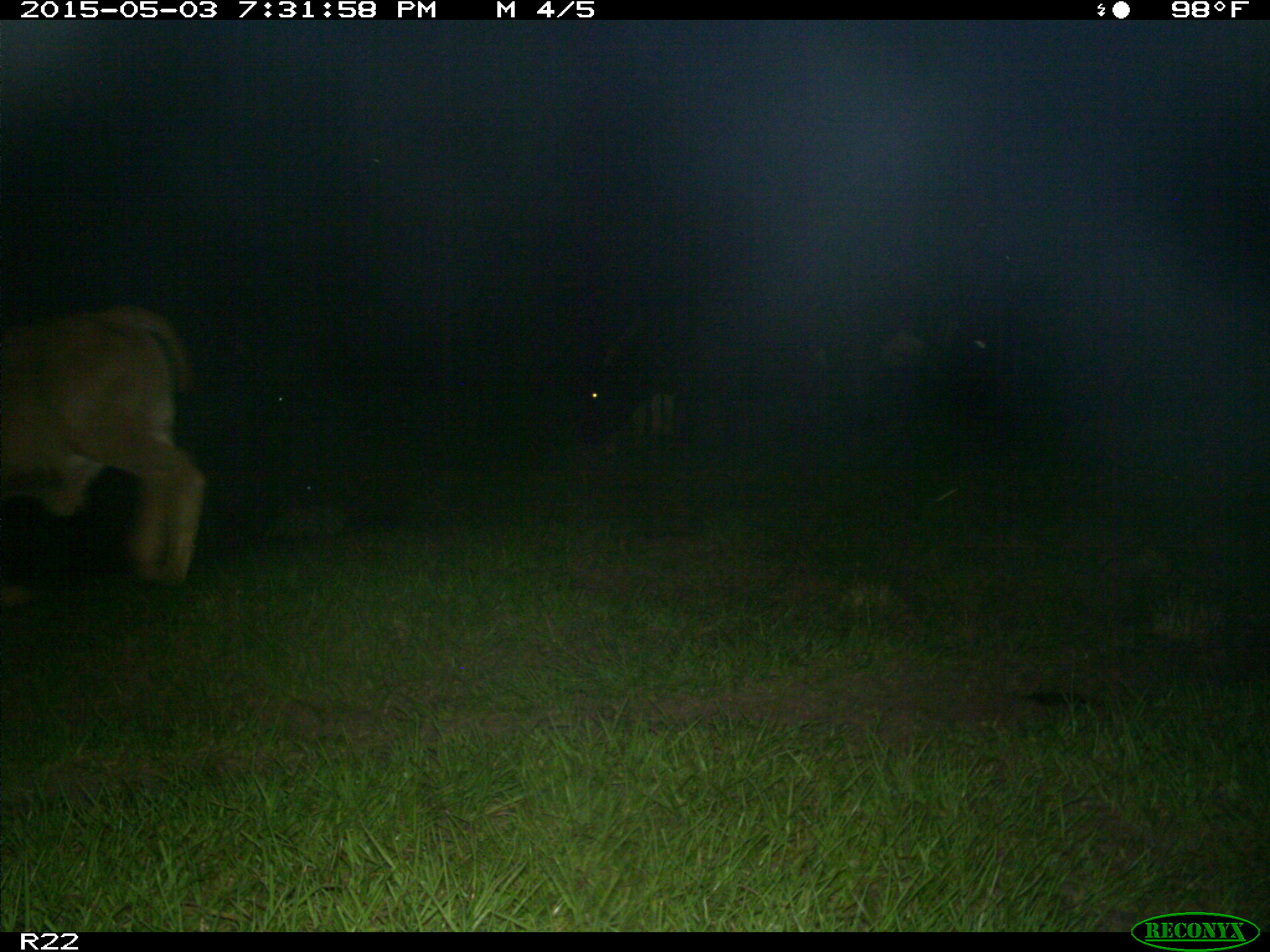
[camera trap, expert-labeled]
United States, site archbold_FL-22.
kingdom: Animalia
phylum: Chordata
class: Mammalia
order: Artiodactyla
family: Bovidae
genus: Bos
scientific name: Bos taurus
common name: domestic cow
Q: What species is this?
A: Bos taurus (domestic cow).